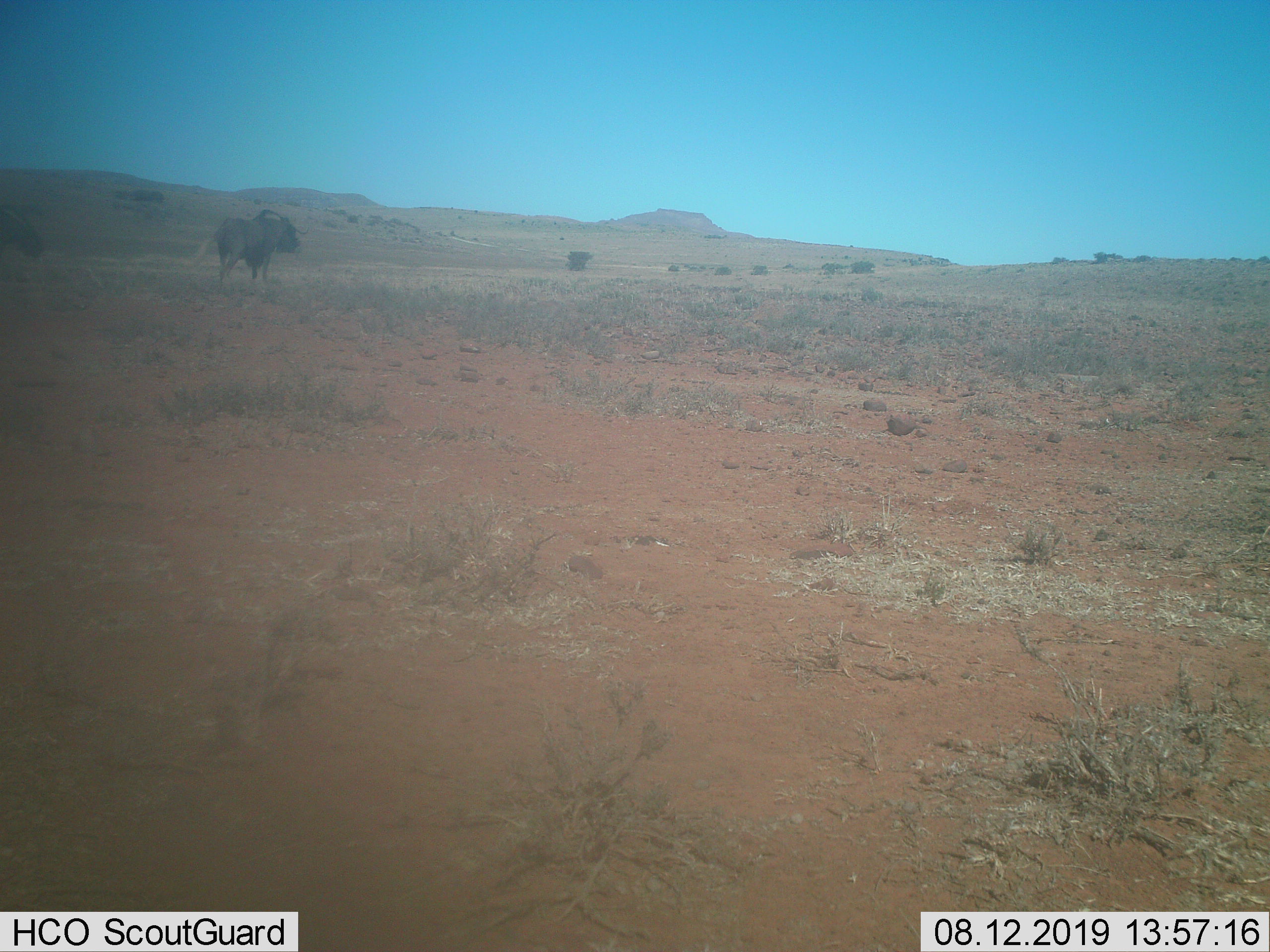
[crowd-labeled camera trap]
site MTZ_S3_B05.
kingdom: Animalia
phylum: Chordata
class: Mammalia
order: Artiodactyla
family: Bovidae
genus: Connochaetes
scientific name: Connochaetes gnou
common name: black wildebeest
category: wildebeestblack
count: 1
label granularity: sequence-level